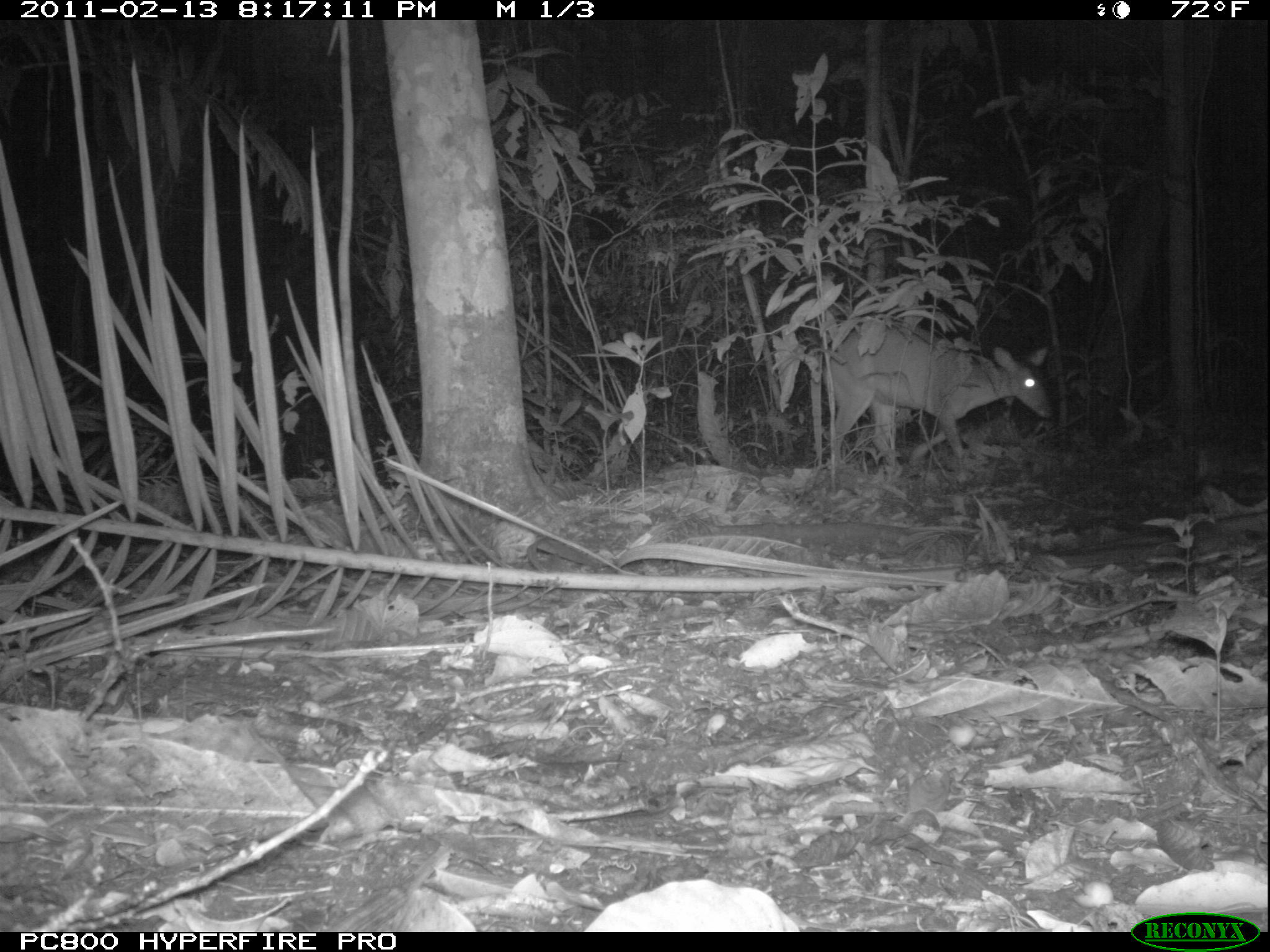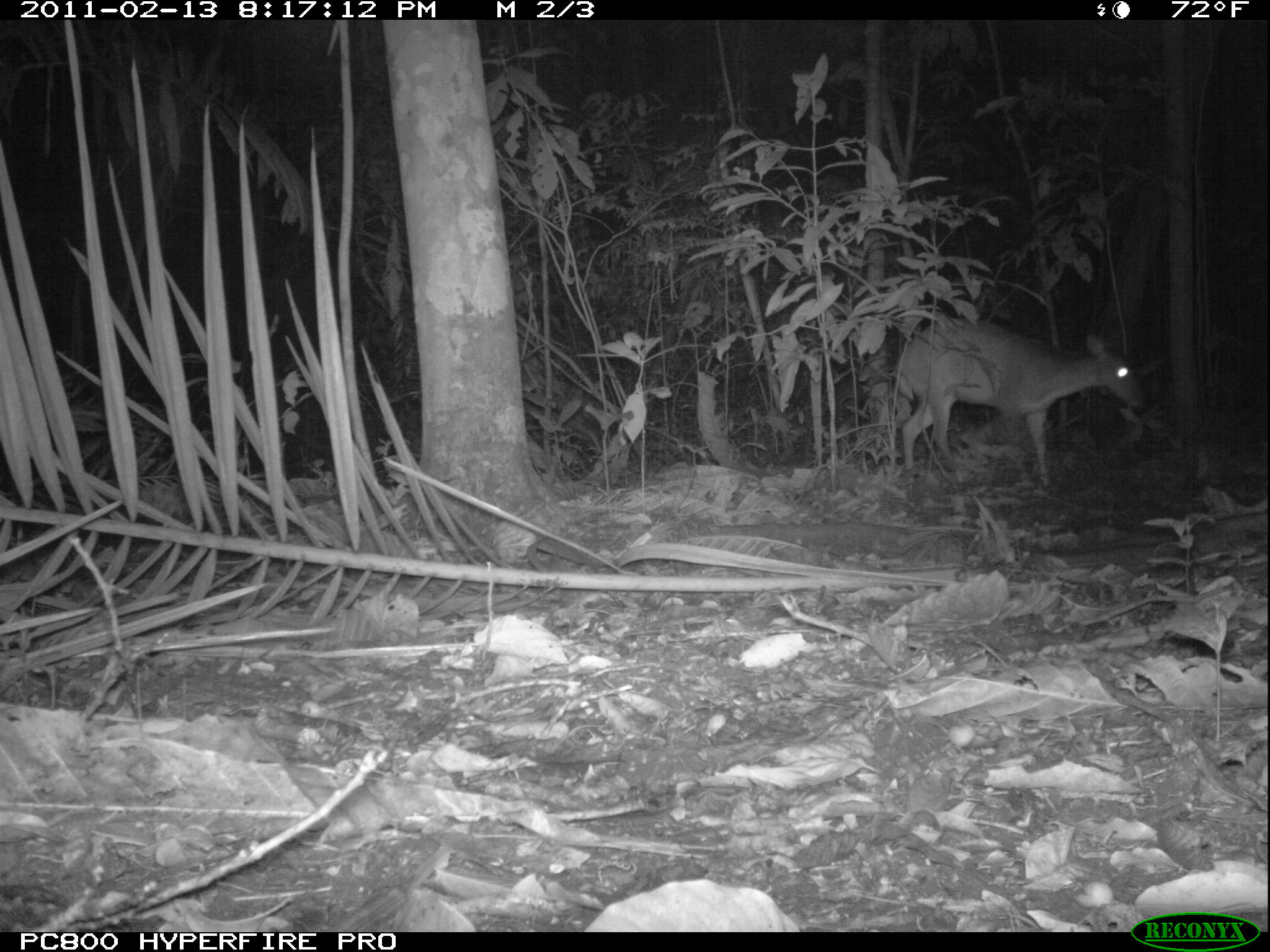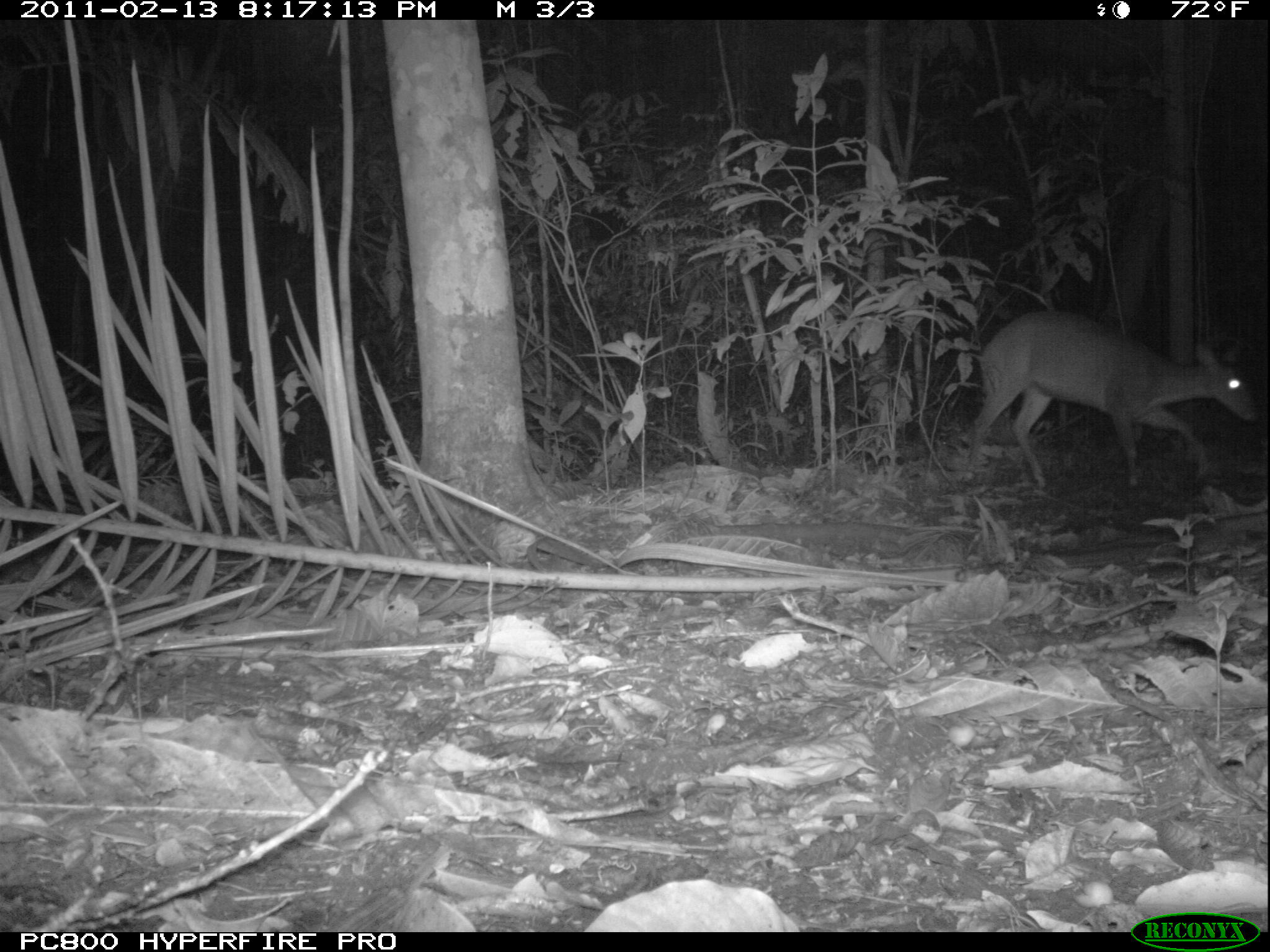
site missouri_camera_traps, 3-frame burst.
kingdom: Animalia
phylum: Chordata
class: Mammalia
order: Artiodactyla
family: Cervidae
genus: Mazama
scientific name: Mazama americana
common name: red brocket deer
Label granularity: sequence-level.